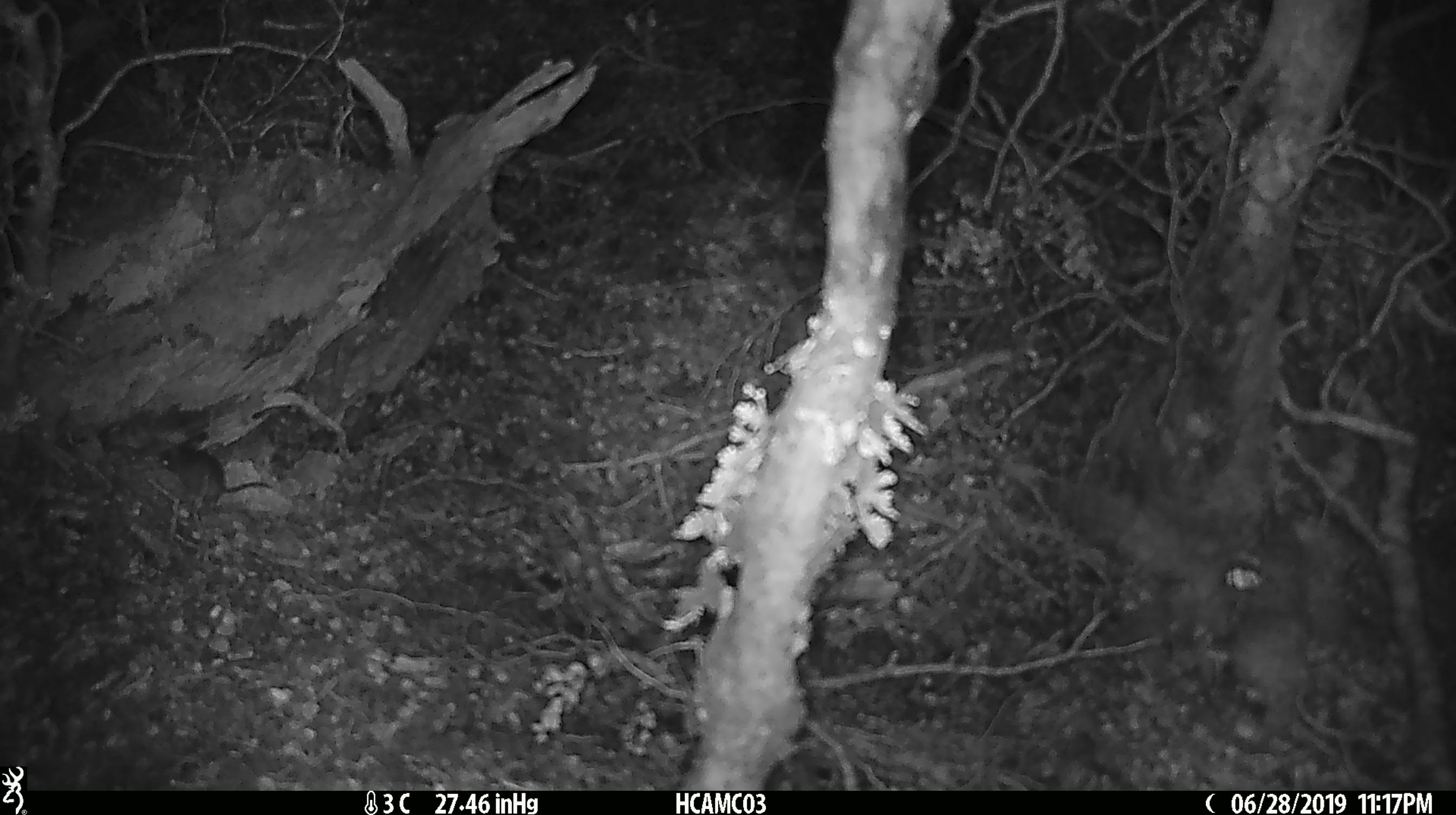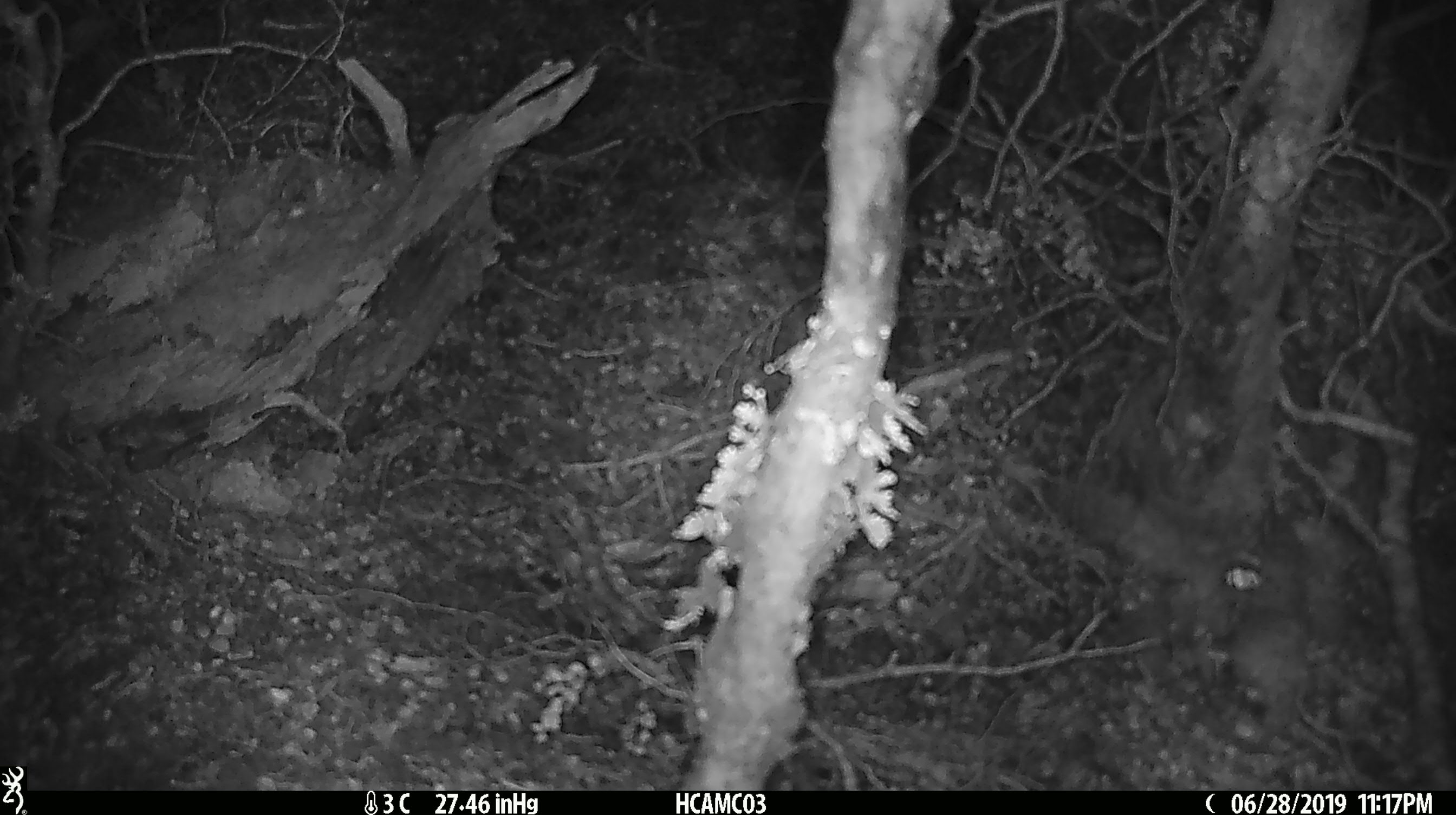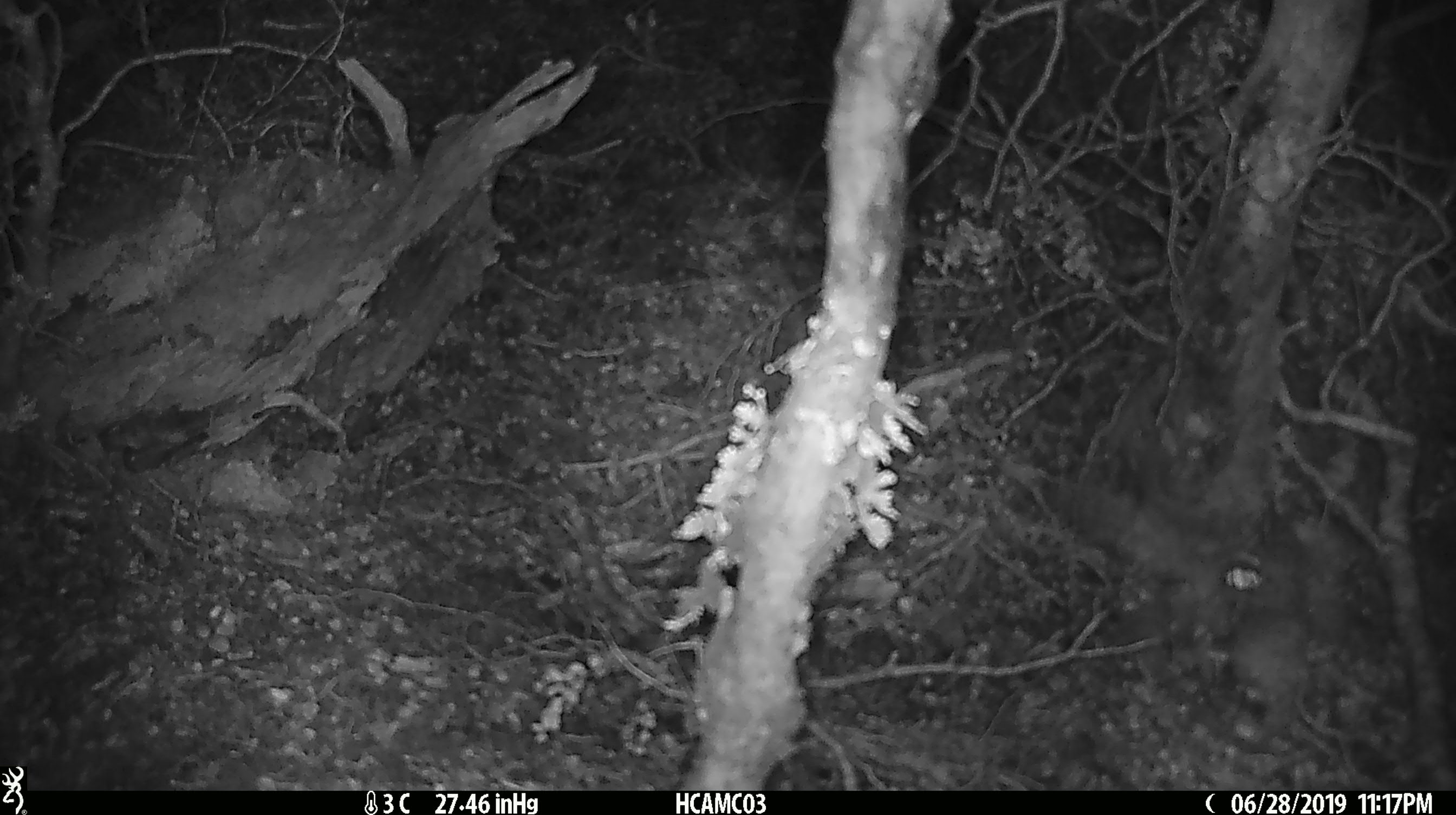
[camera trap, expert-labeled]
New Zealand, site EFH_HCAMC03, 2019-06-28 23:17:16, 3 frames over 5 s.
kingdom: Animalia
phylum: Chordata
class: Mammalia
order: Rodentia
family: Muridae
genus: Mus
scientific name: Mus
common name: mouse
Mouse (Mus).